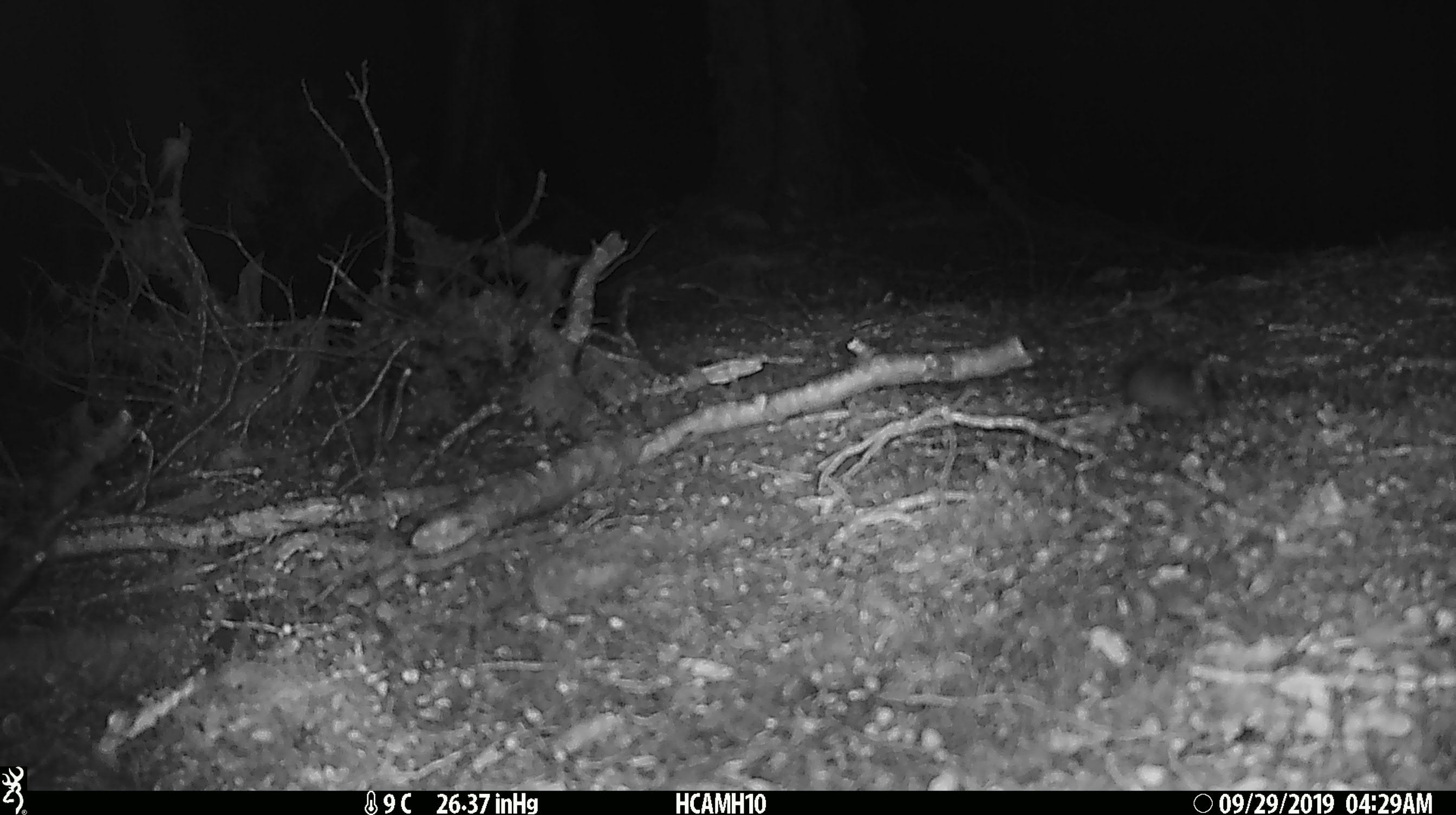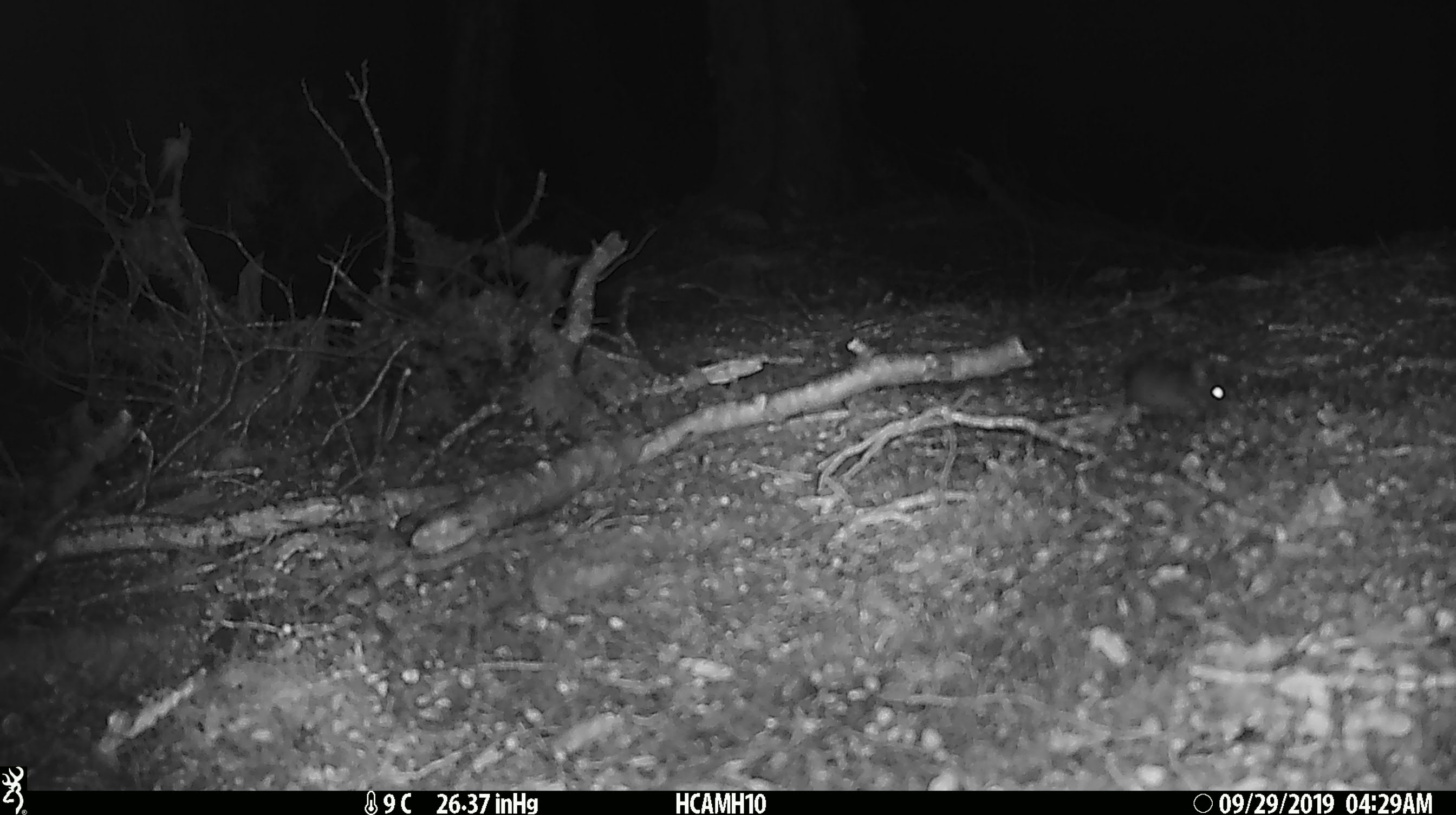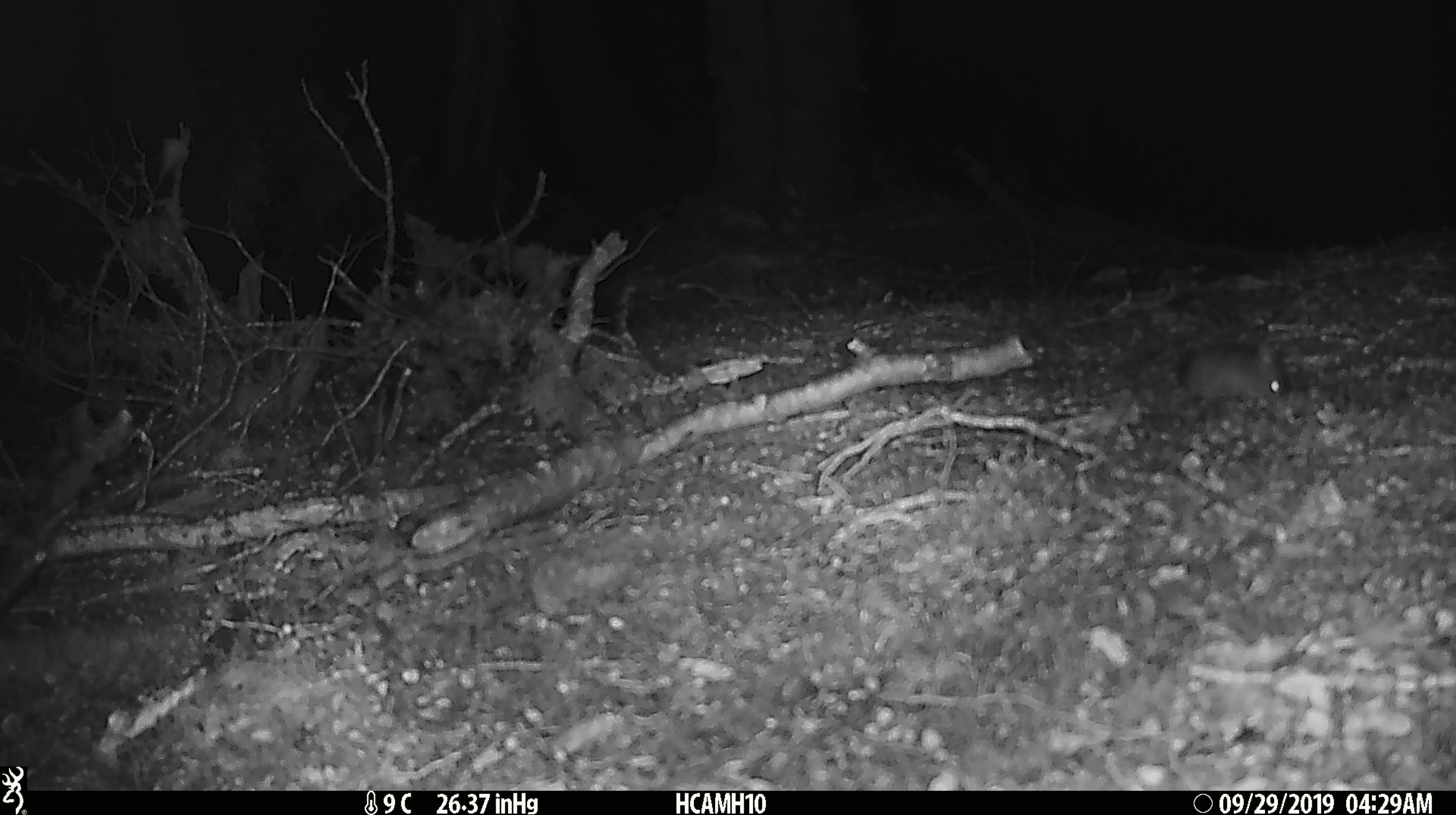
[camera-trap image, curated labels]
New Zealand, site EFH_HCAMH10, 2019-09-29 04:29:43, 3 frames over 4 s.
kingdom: Animalia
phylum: Chordata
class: Mammalia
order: Rodentia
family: Muridae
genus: Mus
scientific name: Mus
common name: mouse